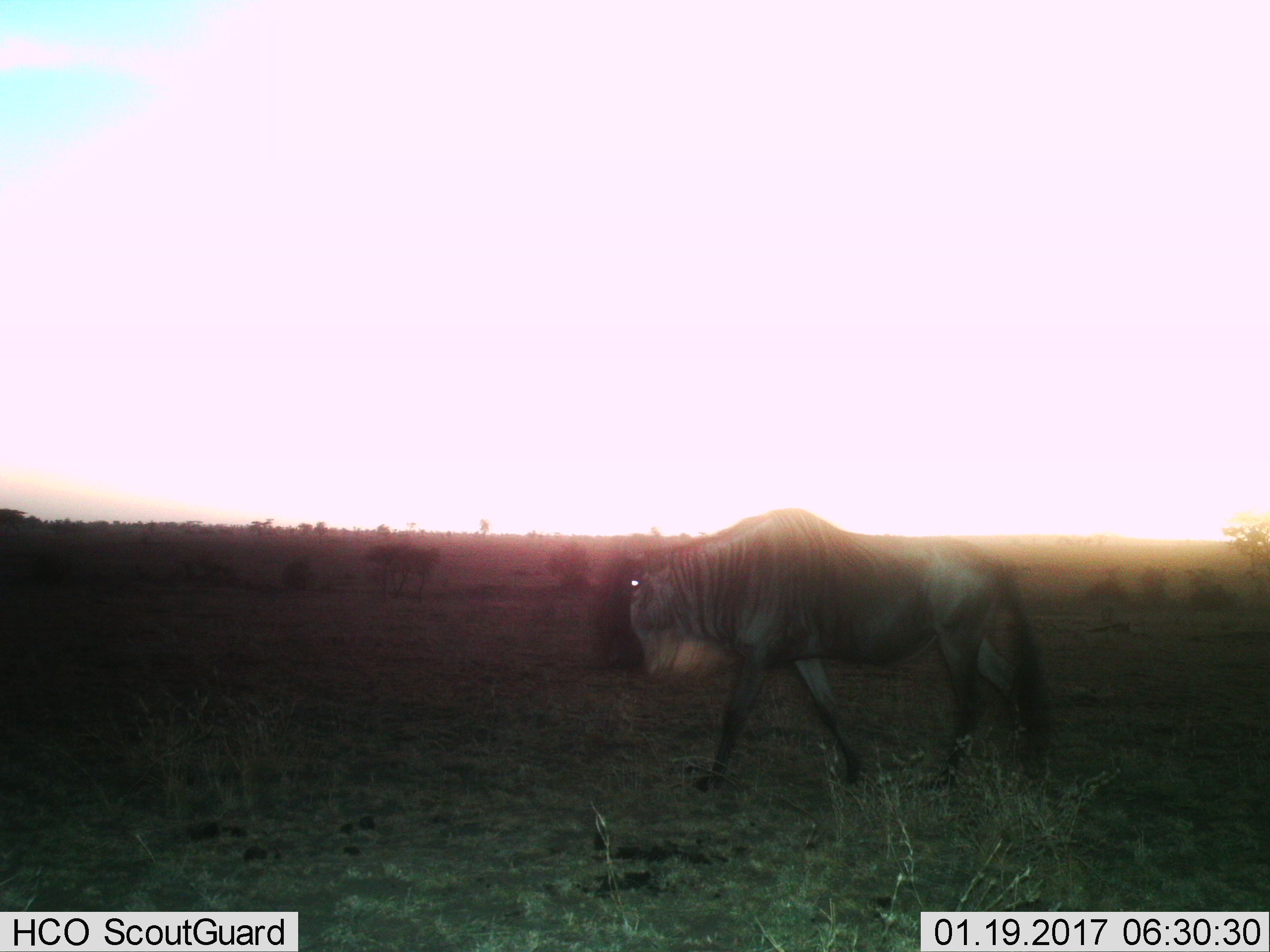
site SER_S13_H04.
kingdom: Animalia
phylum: Chordata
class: Mammalia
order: Artiodactyla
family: Bovidae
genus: Connochaetes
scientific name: Connochaetes taurinus taurinus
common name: blue wildebeest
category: wildebeestblue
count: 1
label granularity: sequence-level